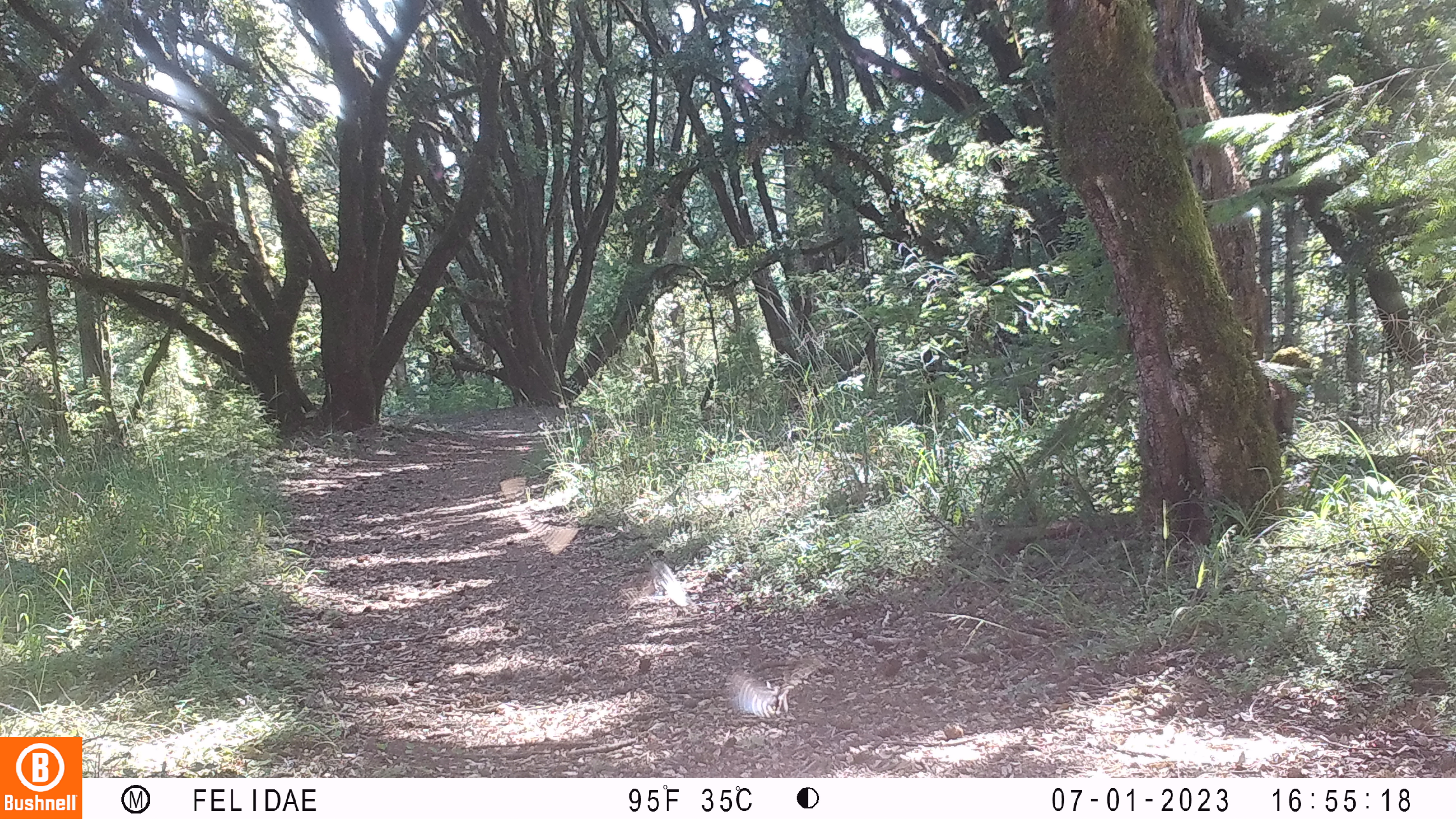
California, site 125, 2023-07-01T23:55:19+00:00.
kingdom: Animalia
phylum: Chordata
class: Aves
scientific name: Aves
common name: bird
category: unknown bird